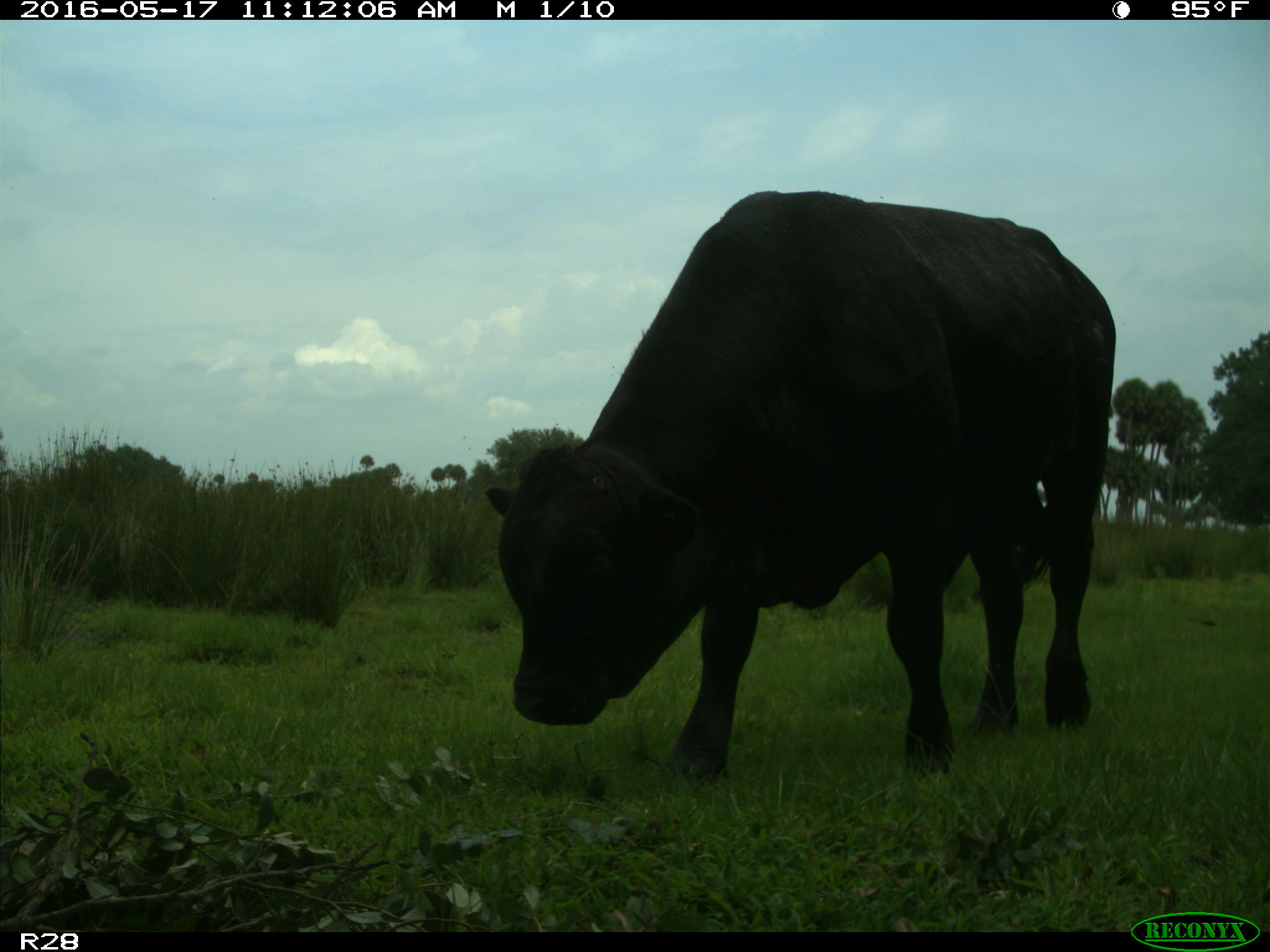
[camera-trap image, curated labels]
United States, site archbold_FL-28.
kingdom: Animalia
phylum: Chordata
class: Mammalia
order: Artiodactyla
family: Bovidae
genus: Bos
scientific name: Bos taurus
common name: domestic cow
Bos taurus (domestic cow).